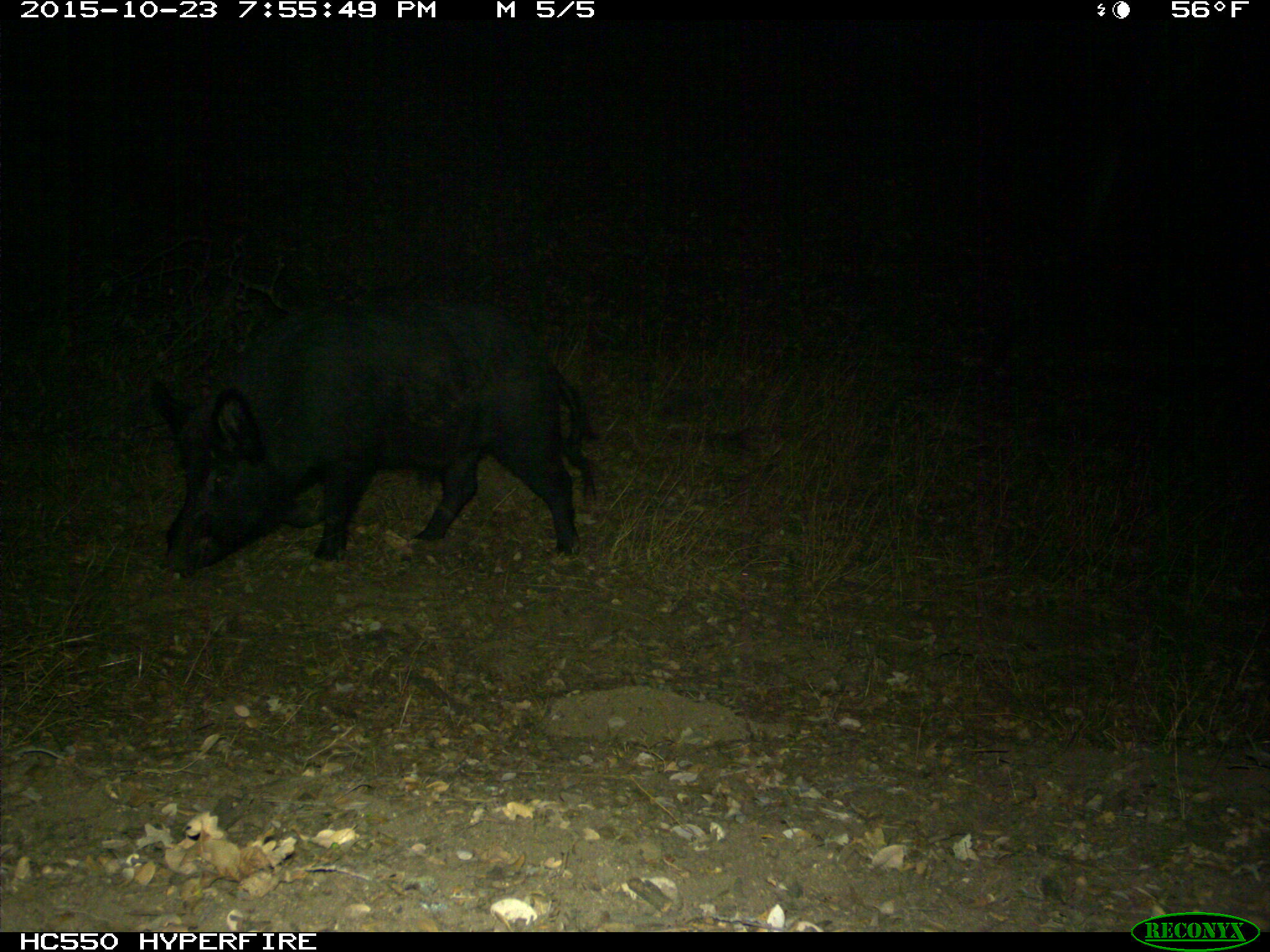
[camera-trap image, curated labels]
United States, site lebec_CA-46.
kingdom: Animalia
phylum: Chordata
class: Mammalia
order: Artiodactyla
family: Suidae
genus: Sus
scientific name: Sus scrofa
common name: wild boar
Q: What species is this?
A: Sus scrofa (wild boar).